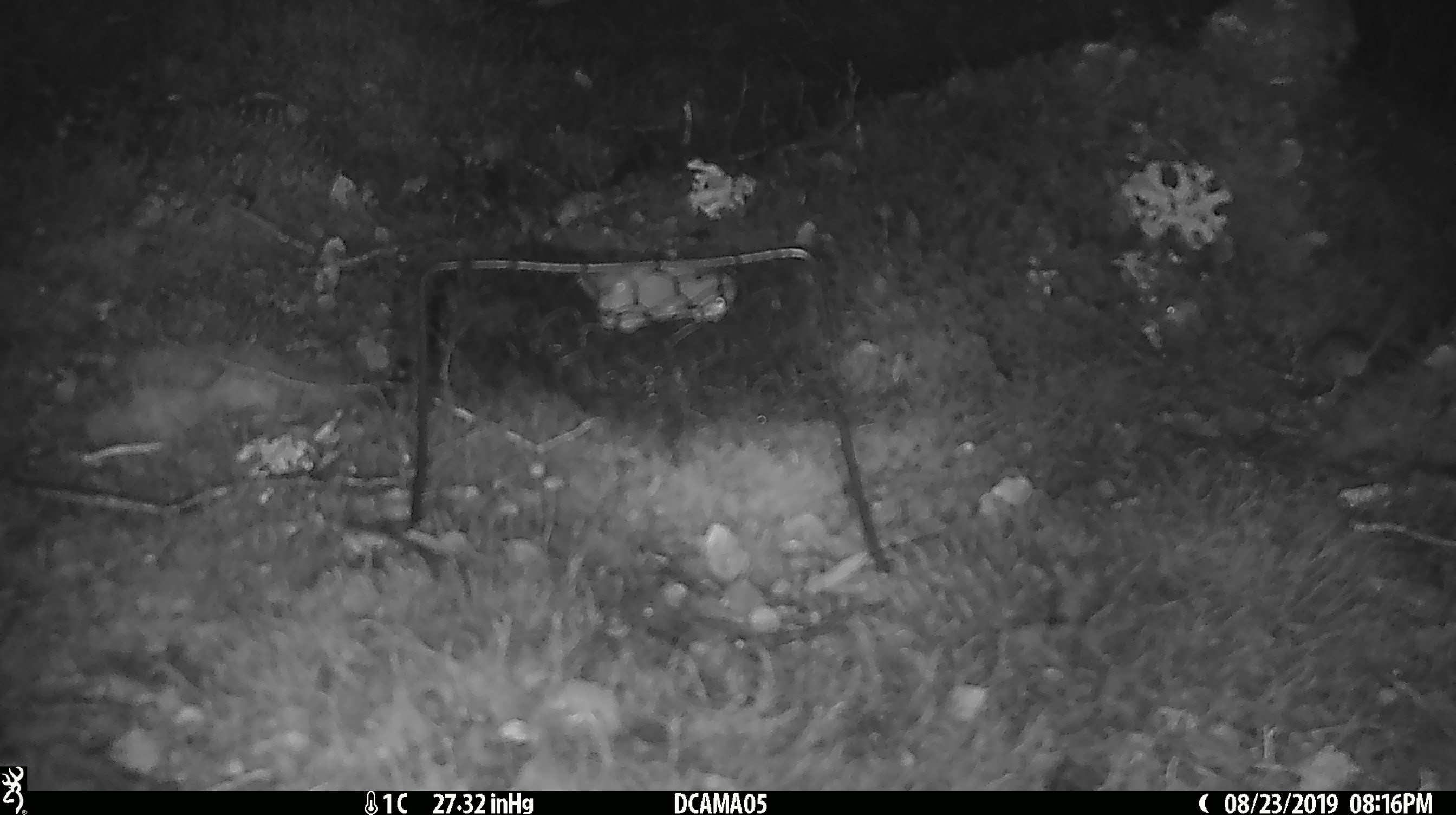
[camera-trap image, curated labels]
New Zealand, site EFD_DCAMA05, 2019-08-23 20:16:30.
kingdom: Animalia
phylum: Chordata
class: Mammalia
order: Rodentia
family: Muridae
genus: Mus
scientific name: Mus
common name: mouse